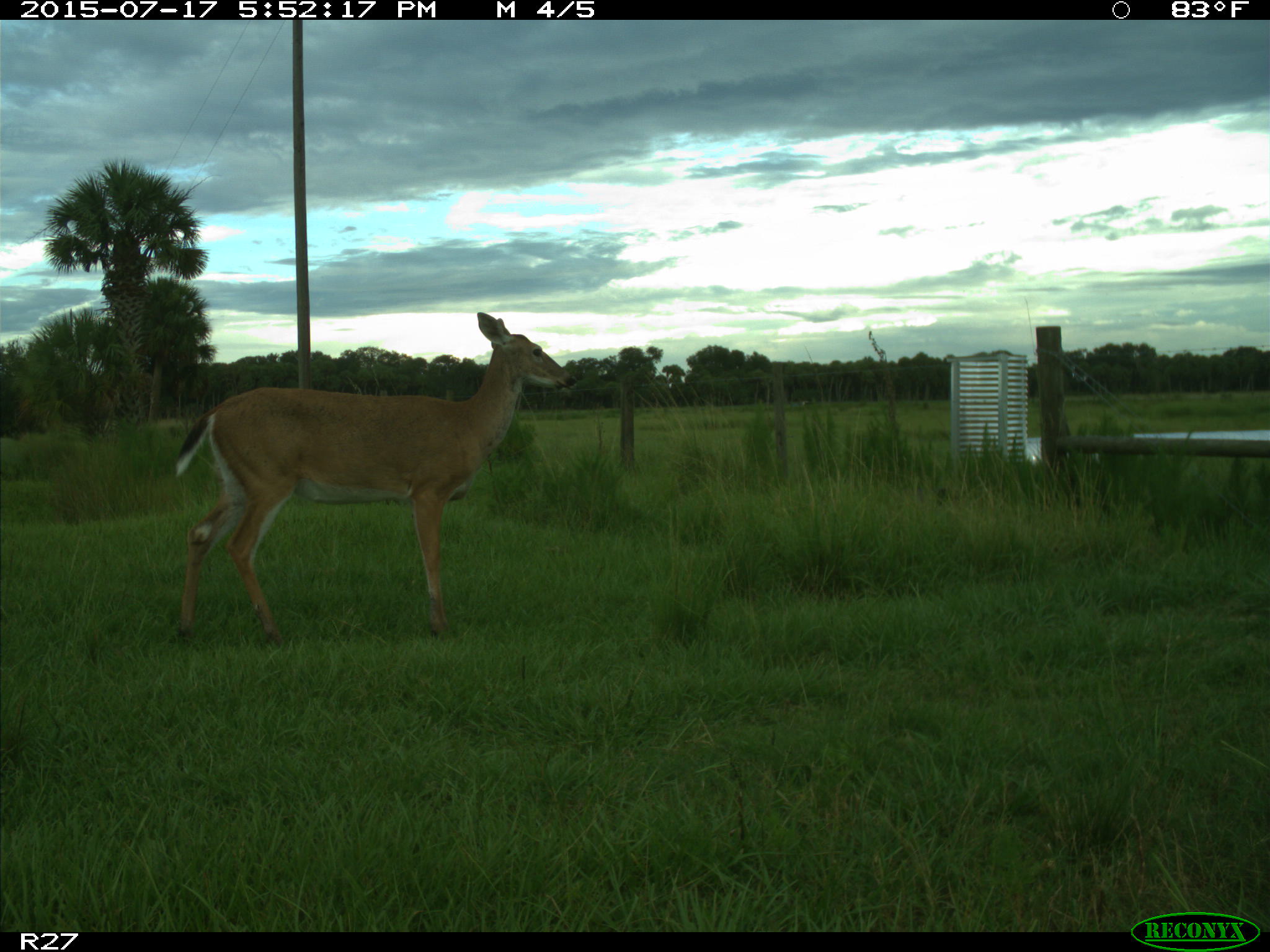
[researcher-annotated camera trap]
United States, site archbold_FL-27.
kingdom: Animalia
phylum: Chordata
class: Mammalia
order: Artiodactyla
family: Cervidae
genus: Odocoileus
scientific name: Odocoileus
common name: deer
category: unidentified deer